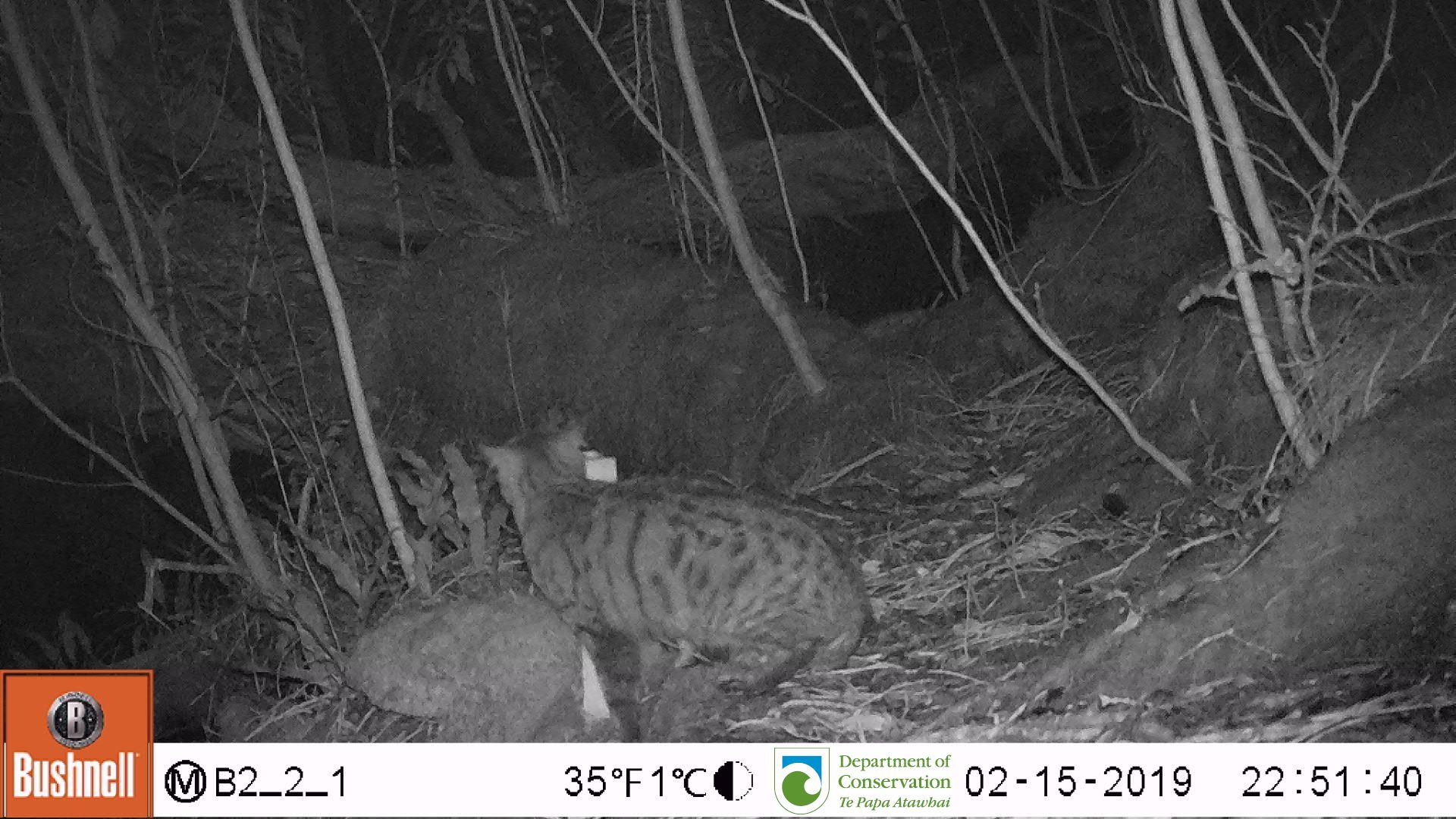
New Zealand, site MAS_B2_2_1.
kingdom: Animalia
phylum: Chordata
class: Mammalia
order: Carnivora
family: Felidae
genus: Felis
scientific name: Felis catus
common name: domestic cat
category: cat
Cat (domestic cat) (Felis catus).